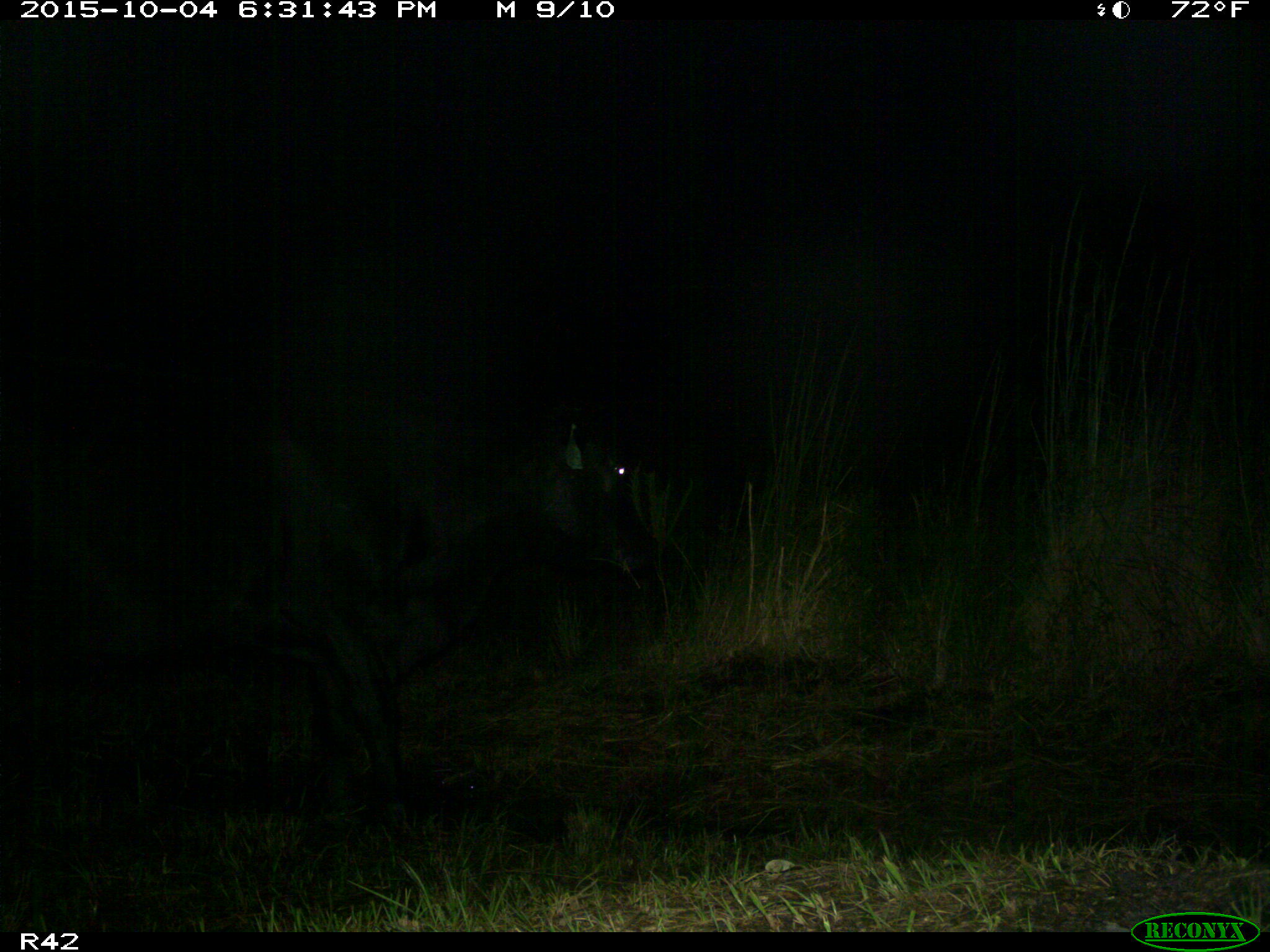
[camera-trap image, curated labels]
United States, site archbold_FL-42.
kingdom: Animalia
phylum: Chordata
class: Mammalia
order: Artiodactyla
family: Bovidae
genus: Bos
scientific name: Bos taurus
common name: domestic cow